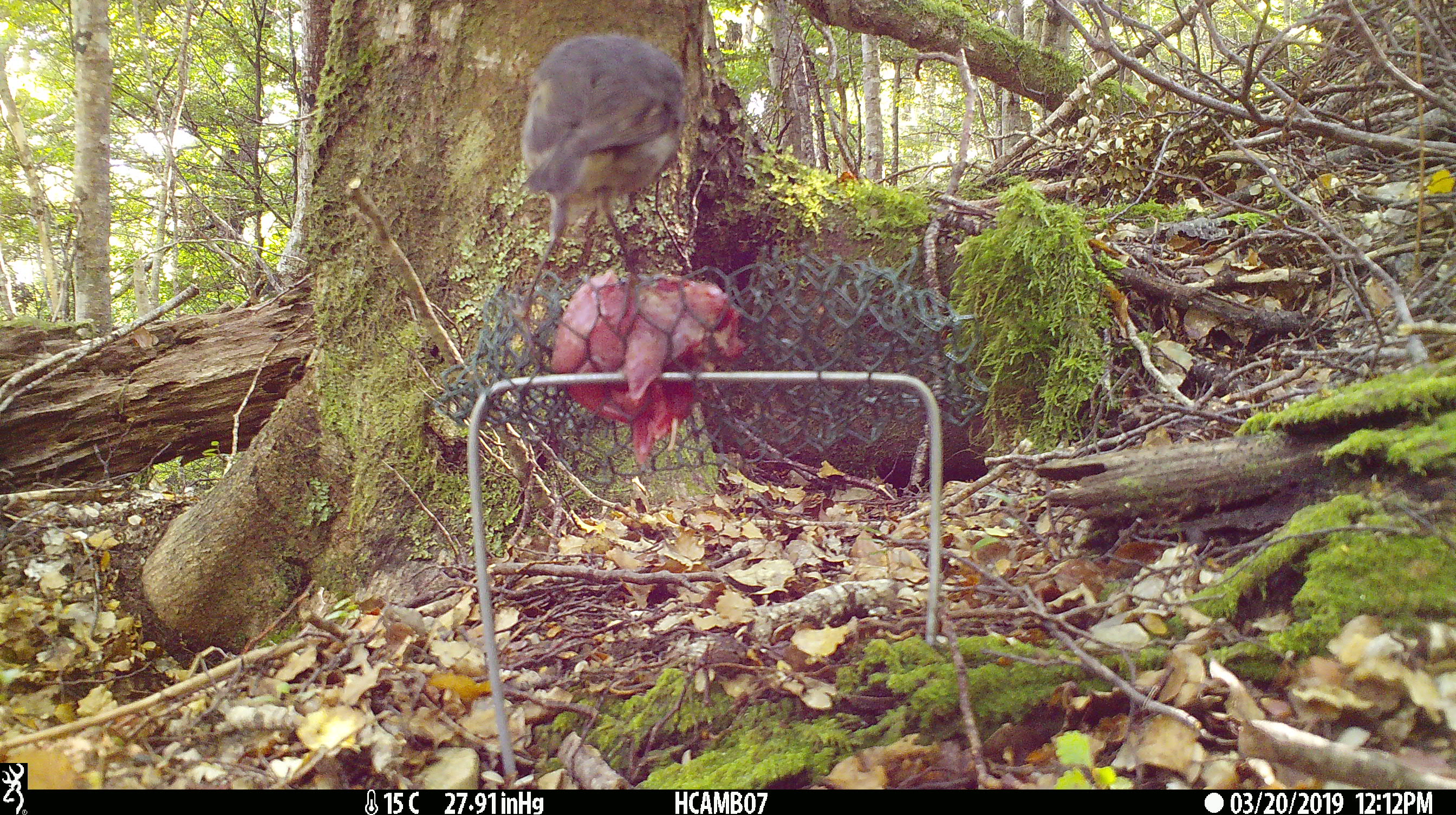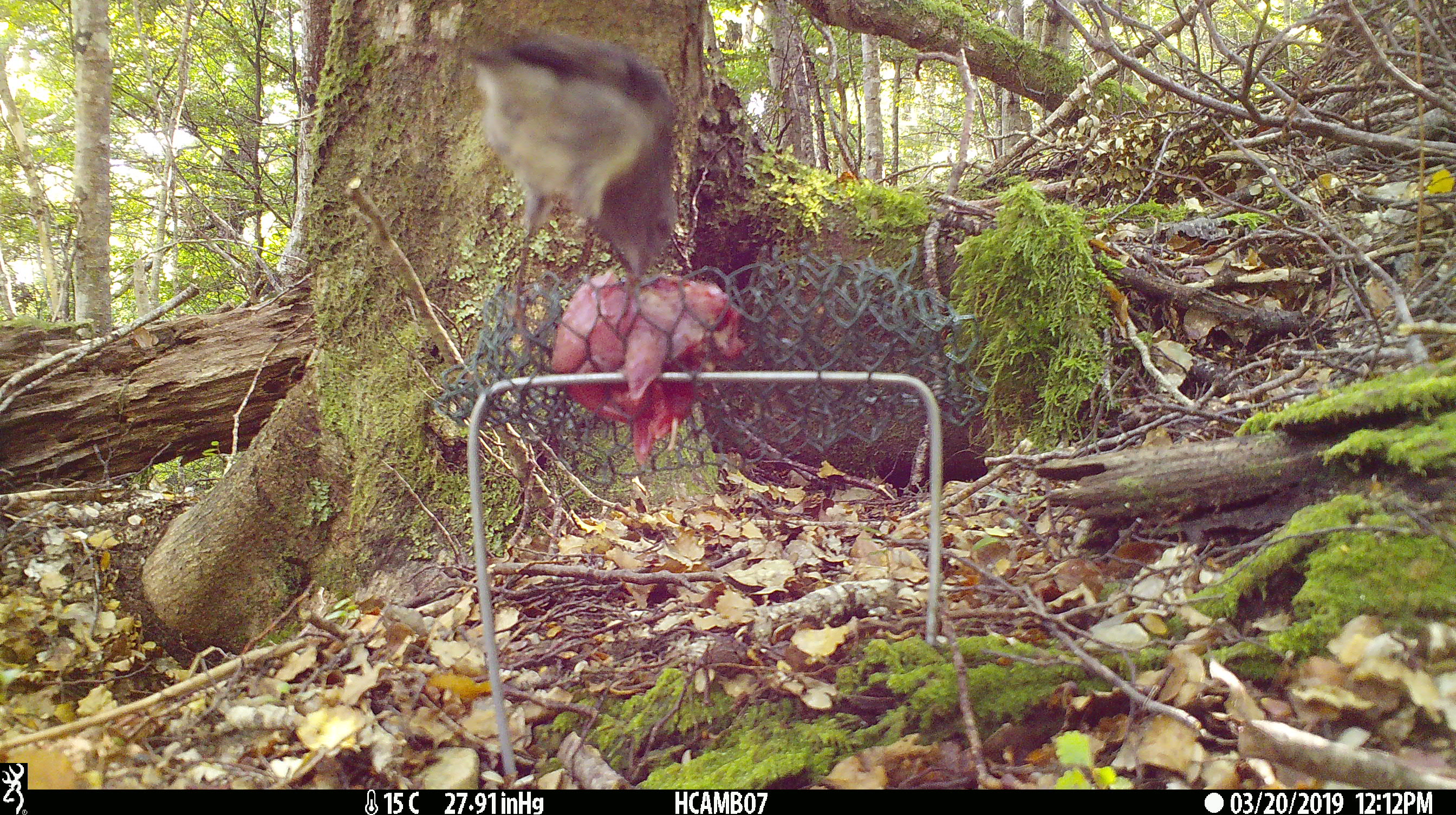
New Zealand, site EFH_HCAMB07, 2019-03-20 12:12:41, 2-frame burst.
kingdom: Animalia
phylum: Chordata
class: Aves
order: Passeriformes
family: Petroicidae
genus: Petroica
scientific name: Petroica australis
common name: new zealand robin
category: robin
Robin (new zealand robin) (Petroica australis).